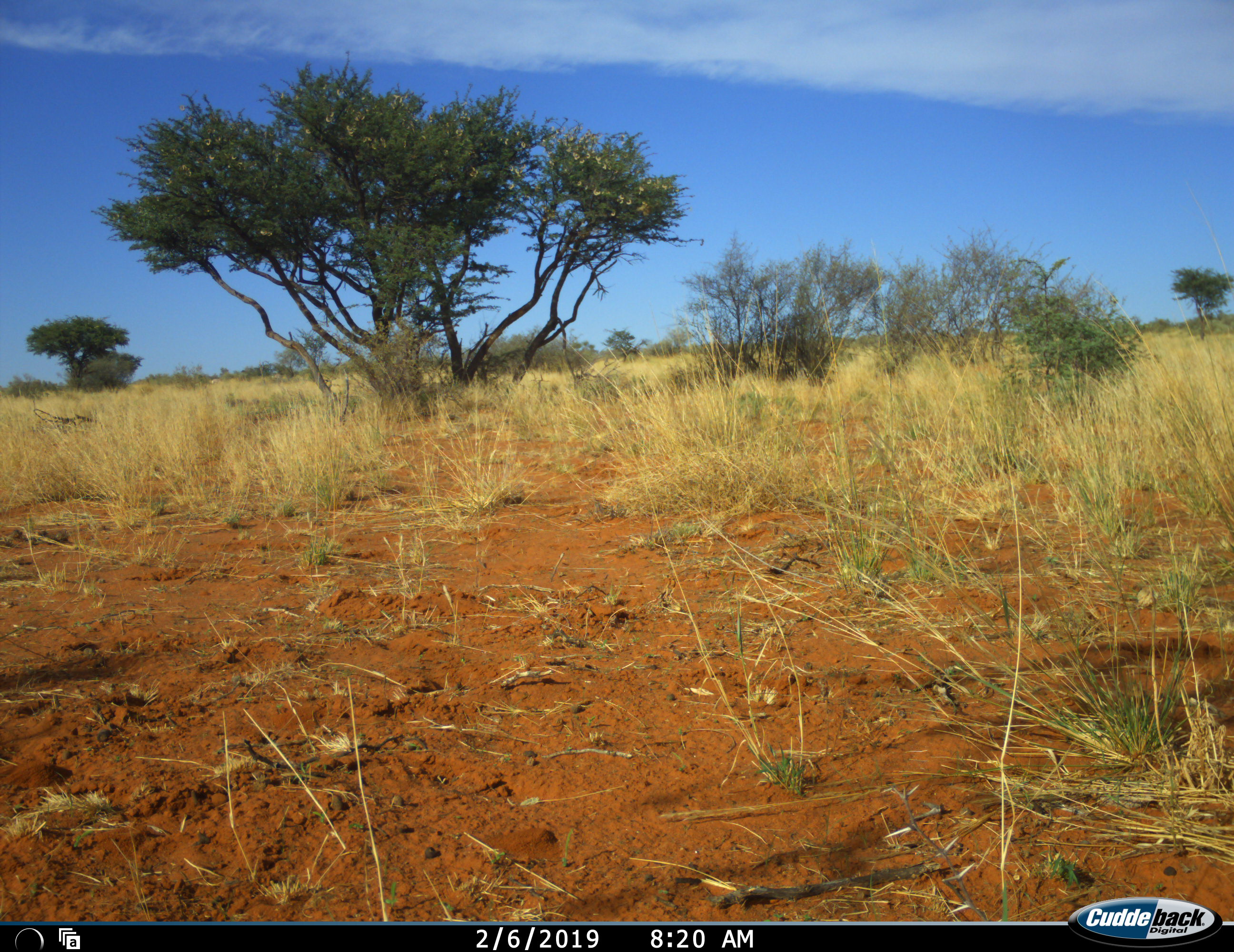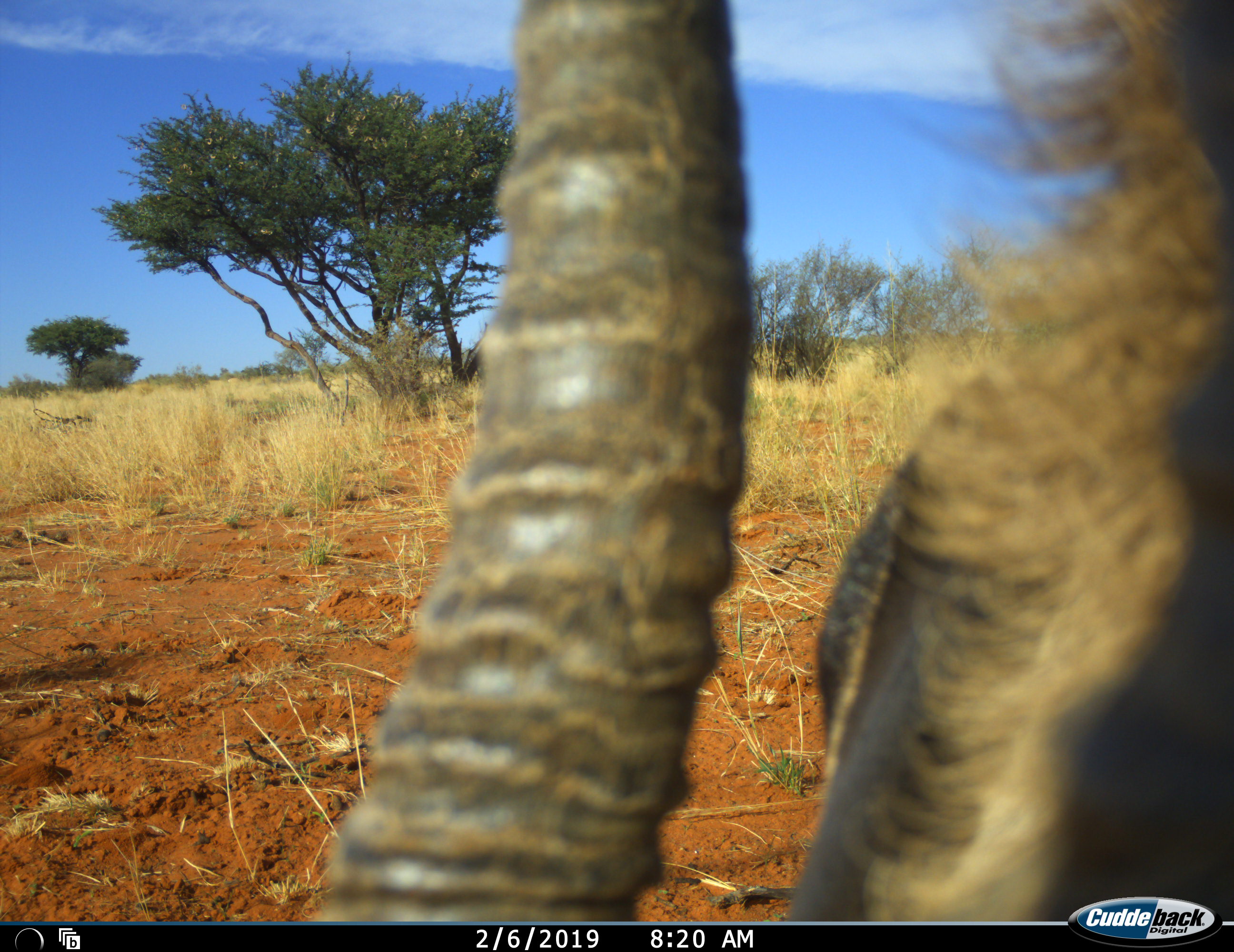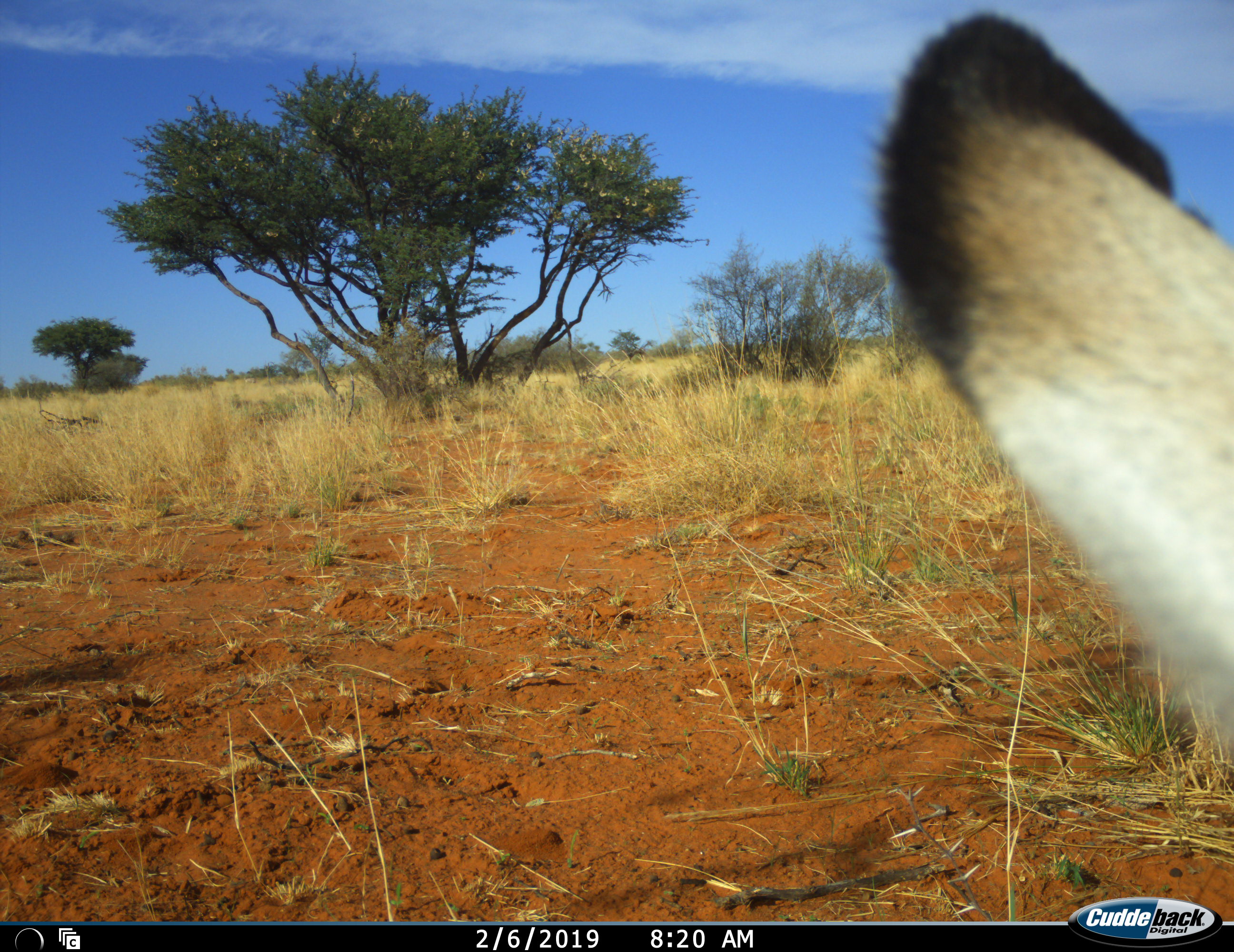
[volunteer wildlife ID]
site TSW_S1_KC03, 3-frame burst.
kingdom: Animalia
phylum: Chordata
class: Mammalia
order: Artiodactyla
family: Bovidae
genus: Aepyceros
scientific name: Aepyceros melampus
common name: impala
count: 1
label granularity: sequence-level